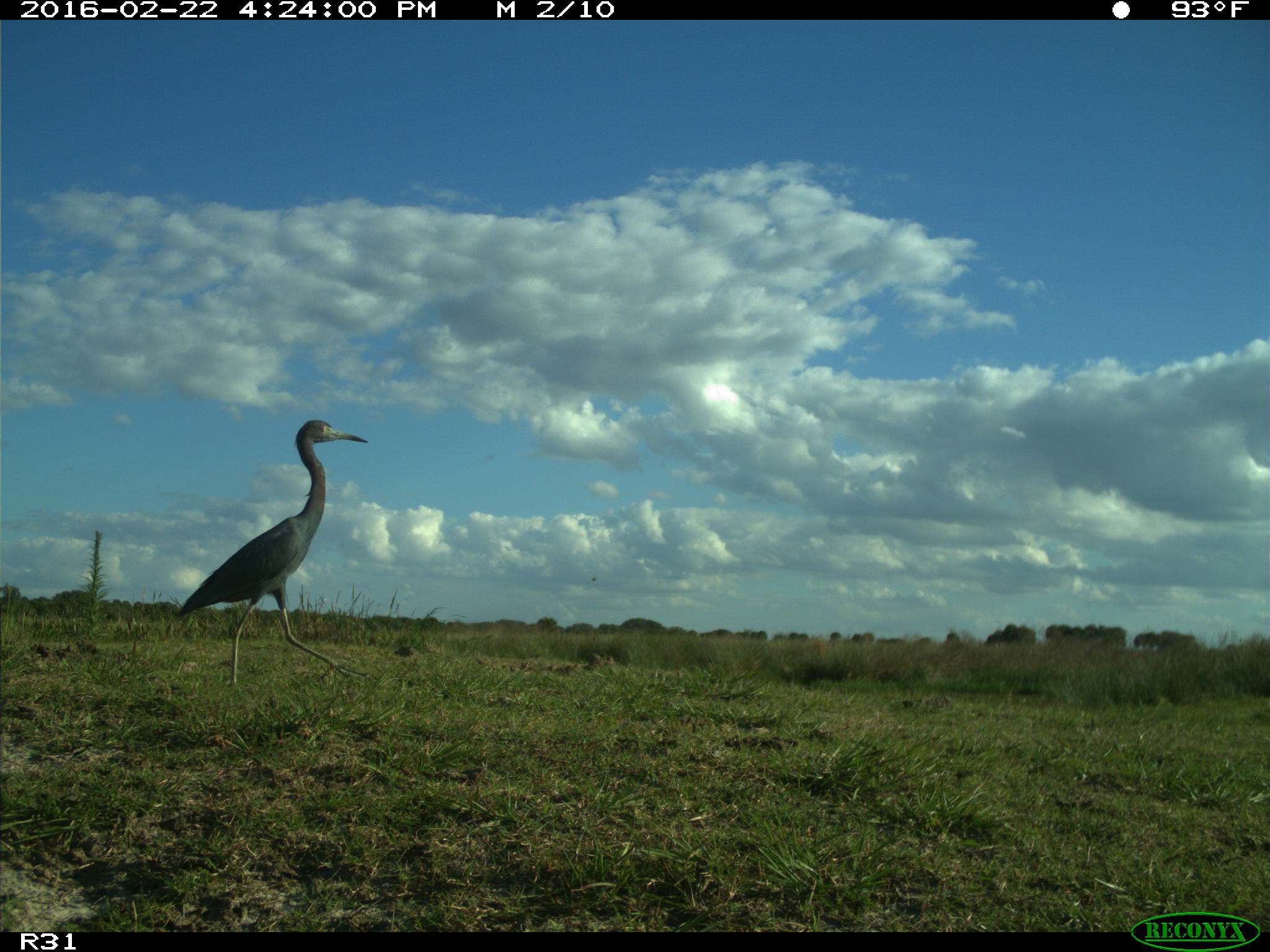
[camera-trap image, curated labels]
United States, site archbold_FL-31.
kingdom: Animalia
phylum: Chordata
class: Aves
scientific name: Aves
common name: birds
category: unidentified bird